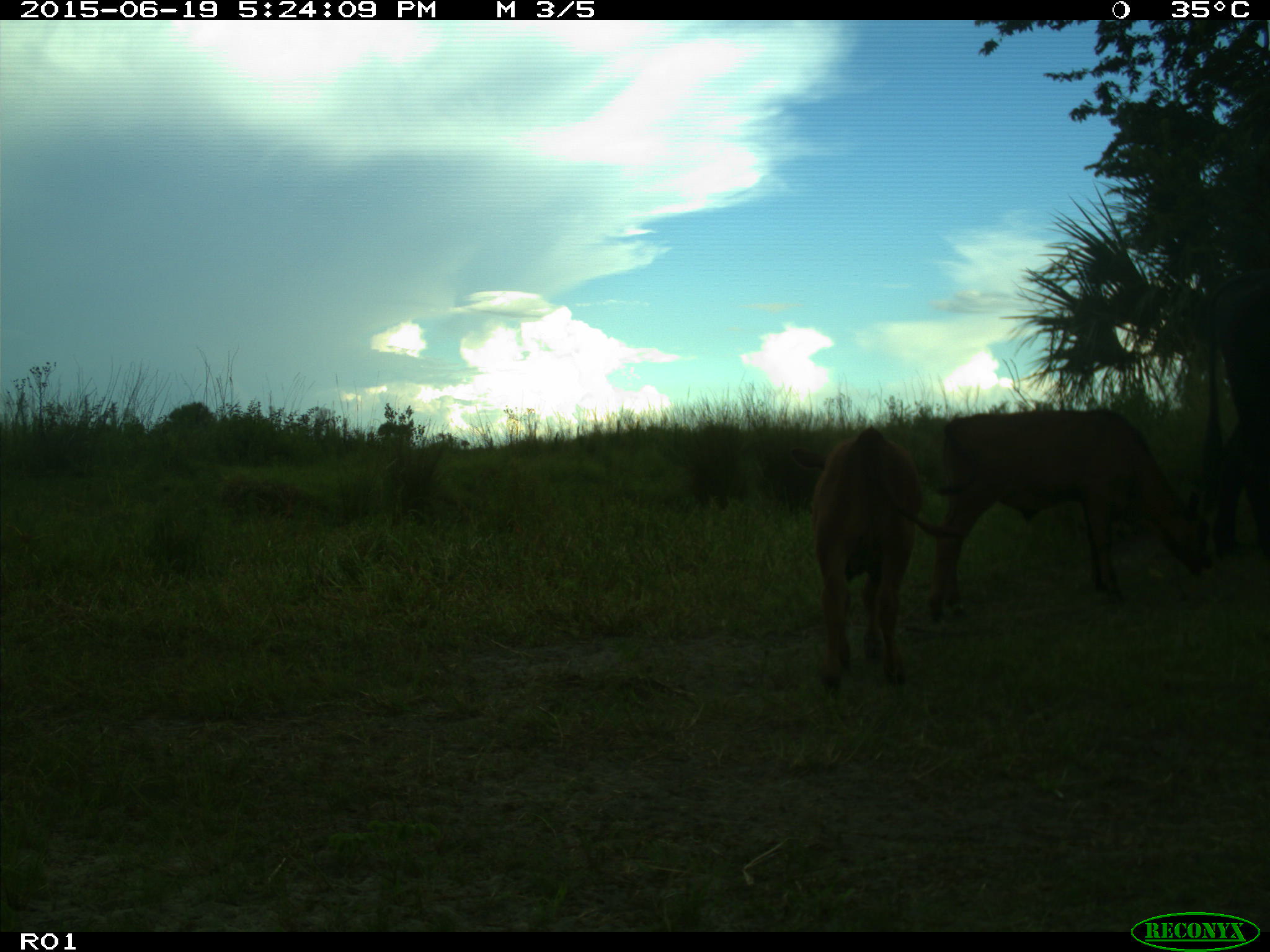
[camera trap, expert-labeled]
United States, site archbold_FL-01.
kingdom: Animalia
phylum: Chordata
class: Mammalia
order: Artiodactyla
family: Bovidae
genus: Bos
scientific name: Bos taurus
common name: domestic cow